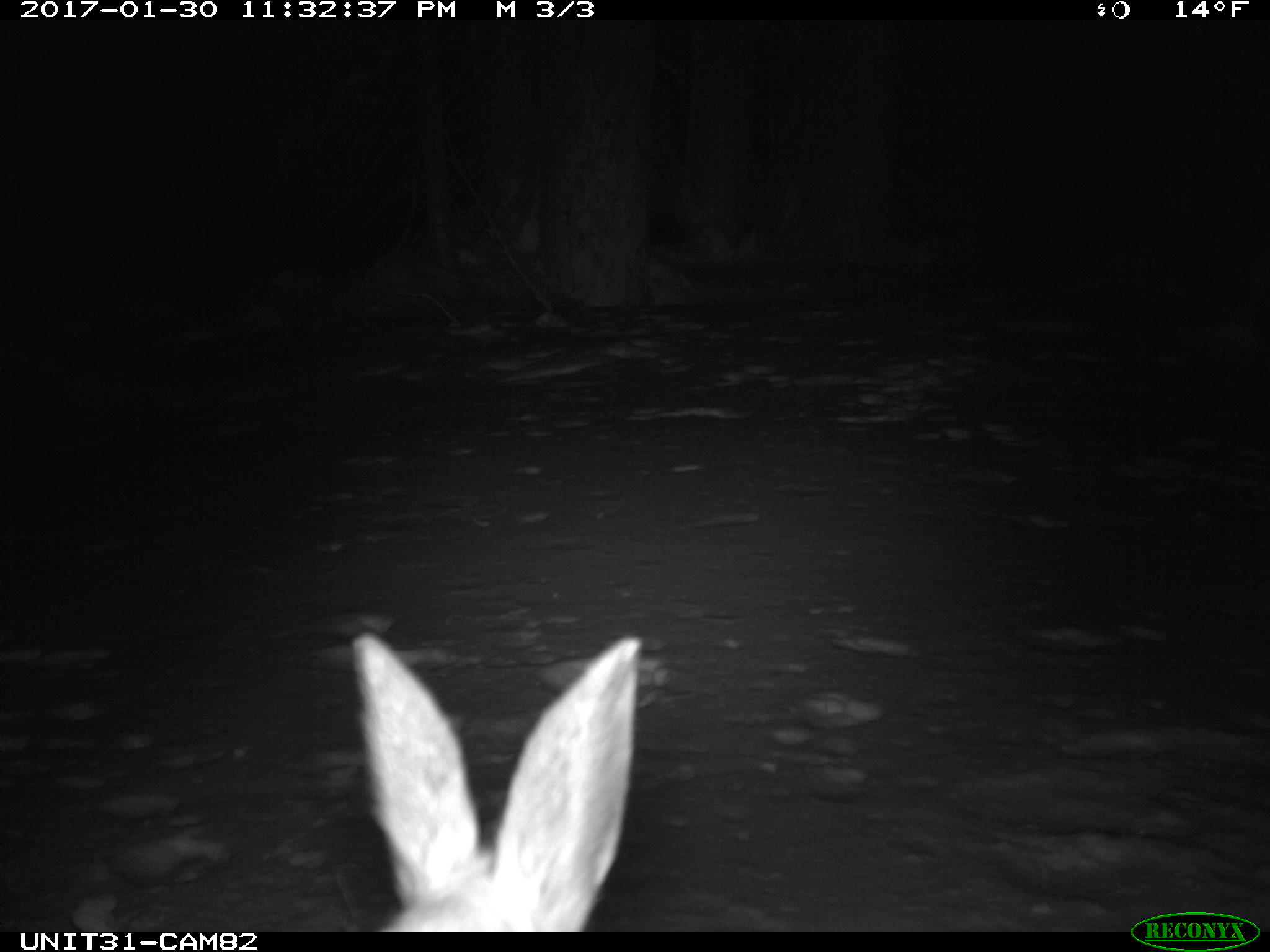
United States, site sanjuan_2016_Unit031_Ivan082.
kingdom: Animalia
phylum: Chordata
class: Mammalia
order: Lagomorpha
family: Leporidae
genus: Lepus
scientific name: Lepus americanus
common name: snowshoe hare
Lepus americanus (snowshoe hare).